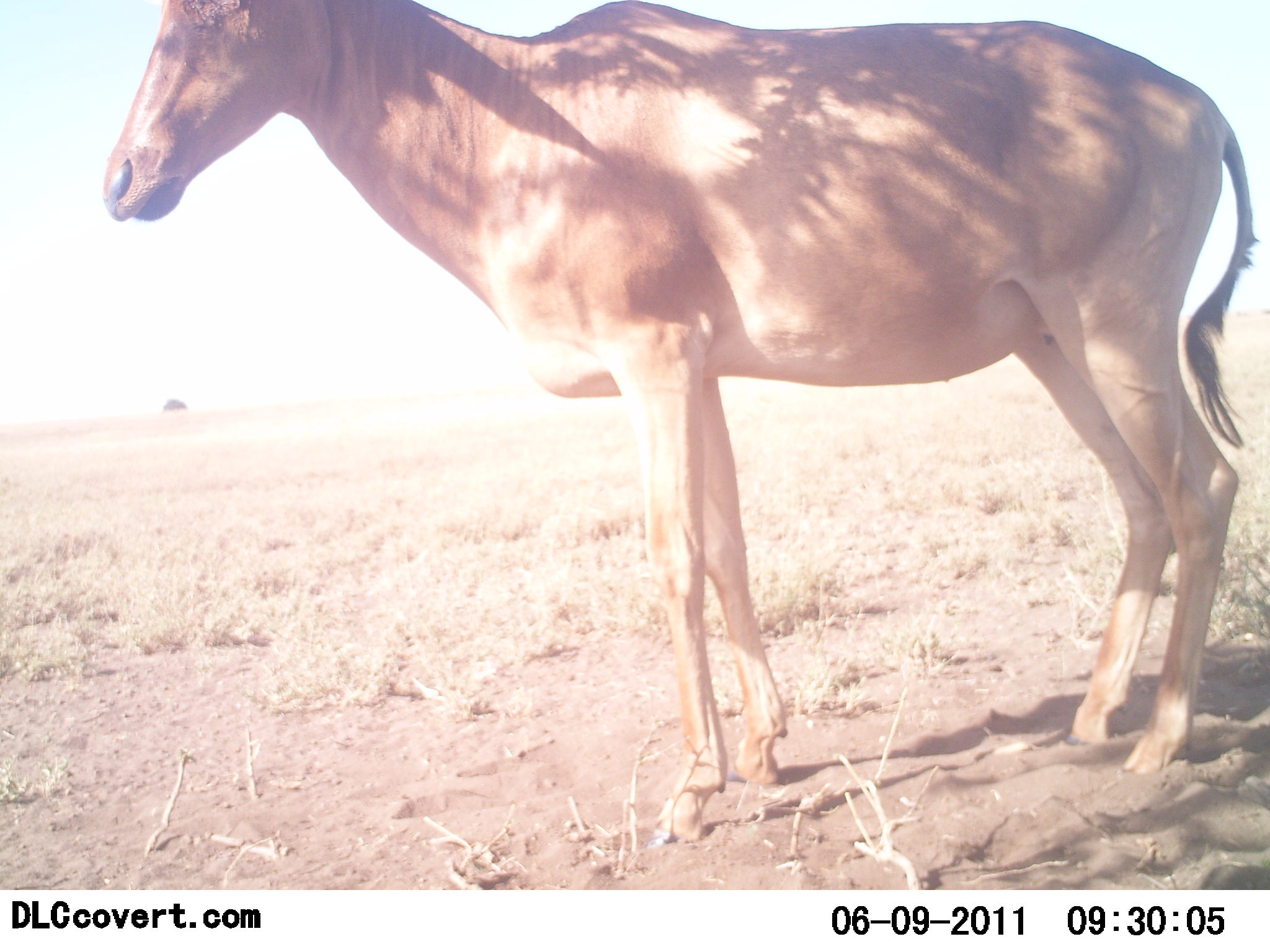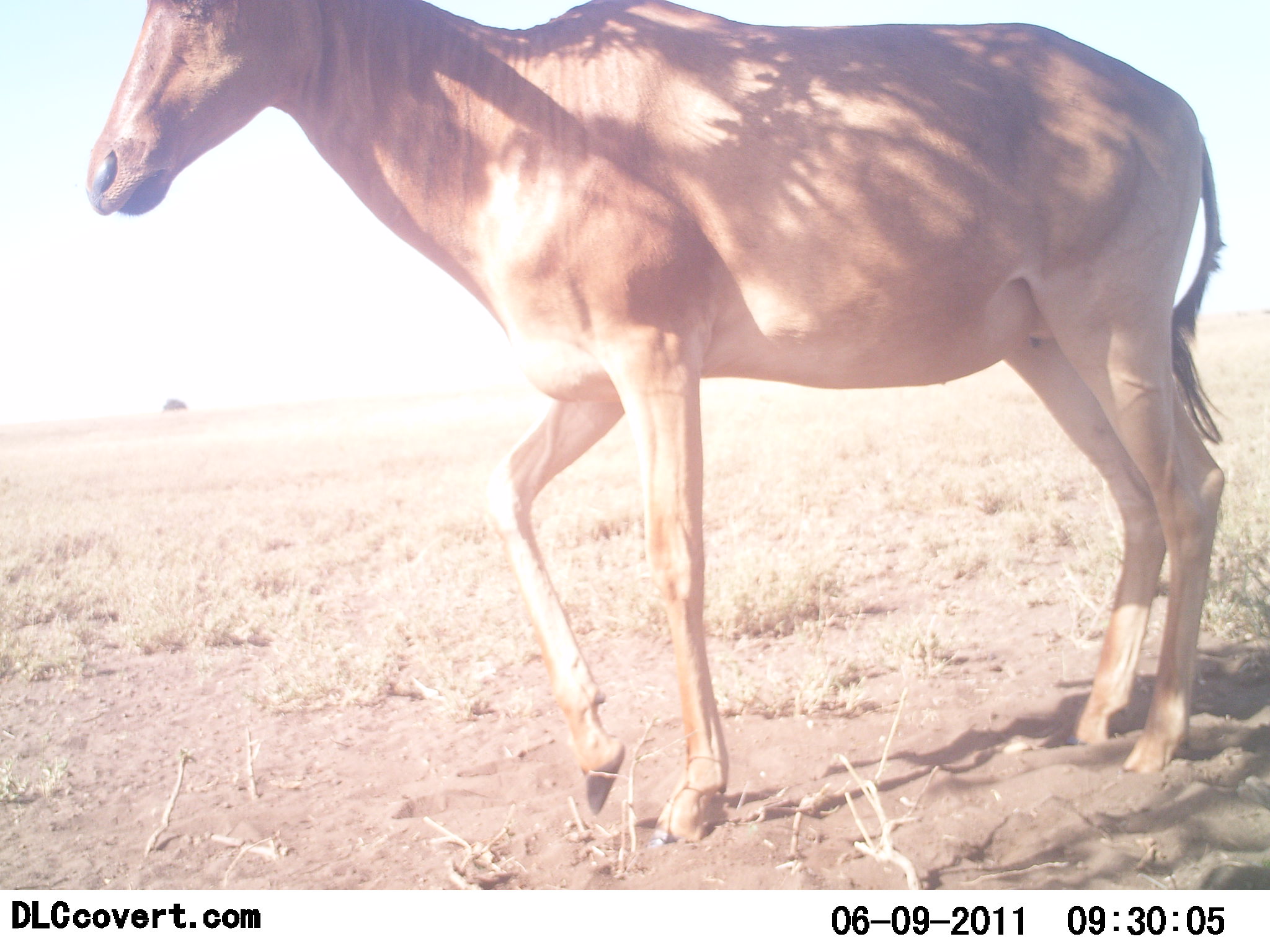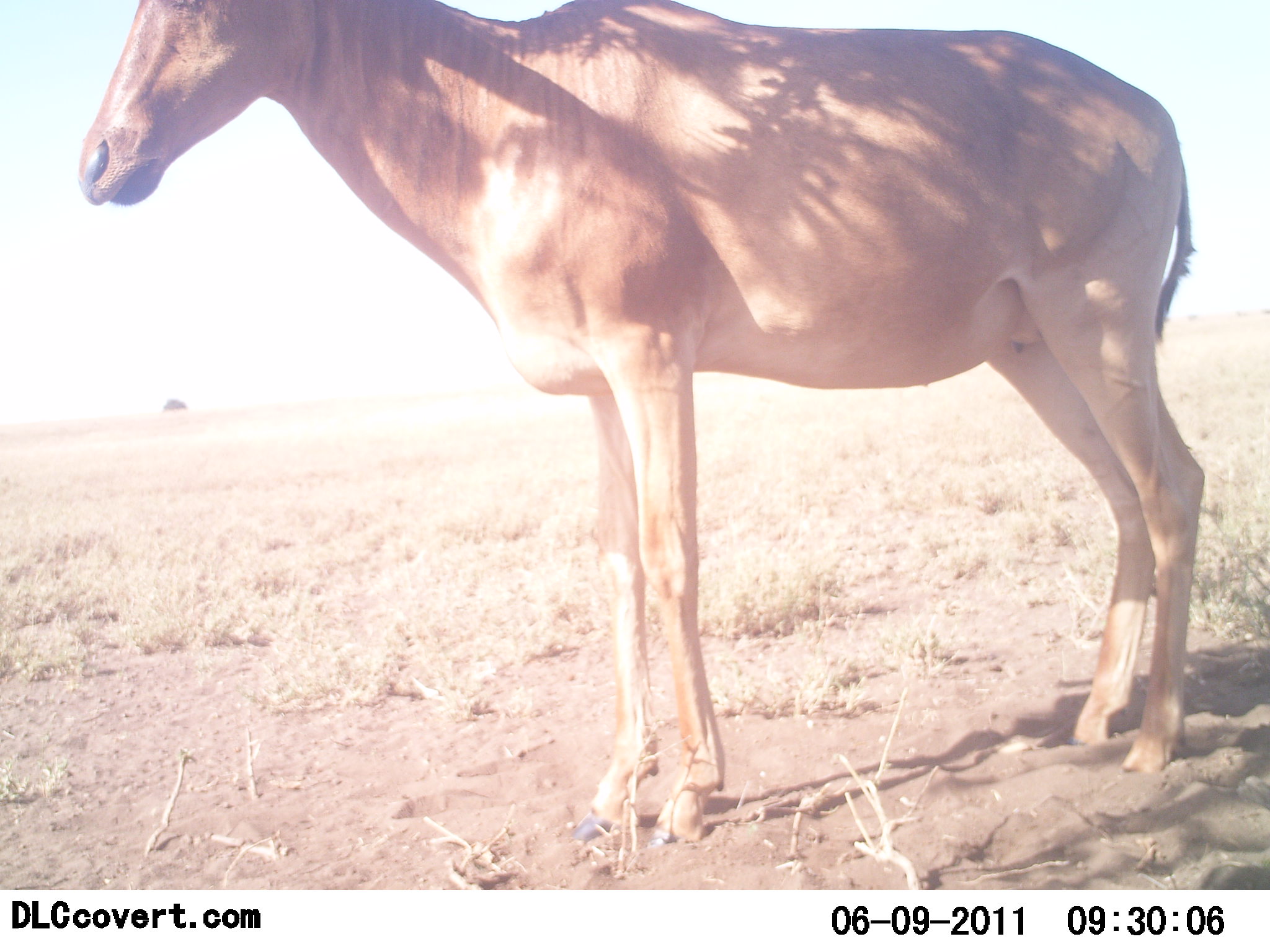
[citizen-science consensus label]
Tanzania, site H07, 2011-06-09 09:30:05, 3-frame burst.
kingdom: Animalia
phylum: Chordata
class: Mammalia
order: Artiodactyla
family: Bovidae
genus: Alcelaphus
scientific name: Alcelaphus buselaphus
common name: hartebeest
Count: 1.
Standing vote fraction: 83%.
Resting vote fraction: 0%.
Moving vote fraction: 50%.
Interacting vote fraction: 0%.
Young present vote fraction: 0%.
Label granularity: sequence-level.